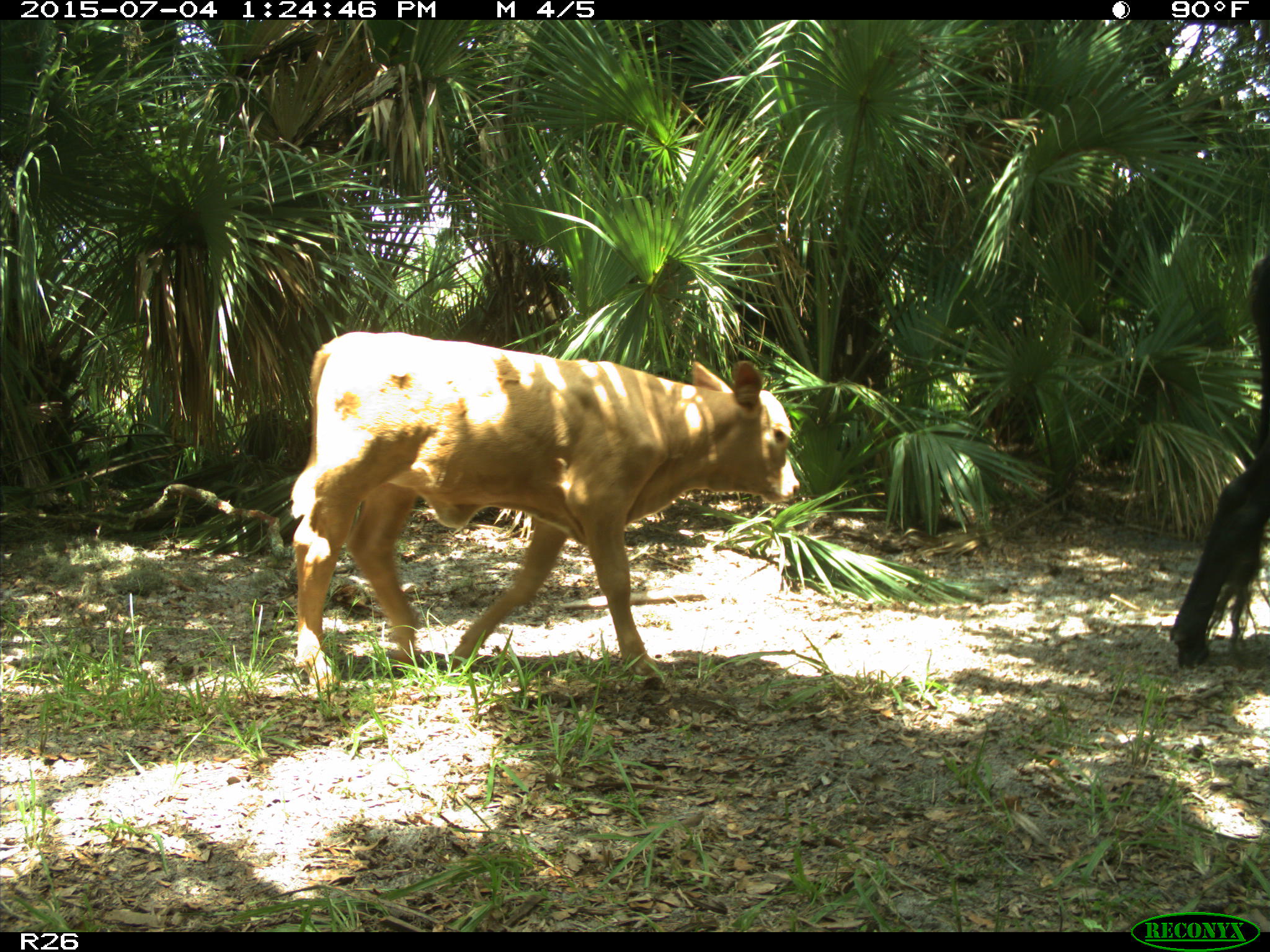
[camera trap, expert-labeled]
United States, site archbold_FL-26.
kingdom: Animalia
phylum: Chordata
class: Mammalia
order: Artiodactyla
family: Bovidae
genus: Bos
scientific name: Bos taurus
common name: domestic cow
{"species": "Bos taurus (domestic cow)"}